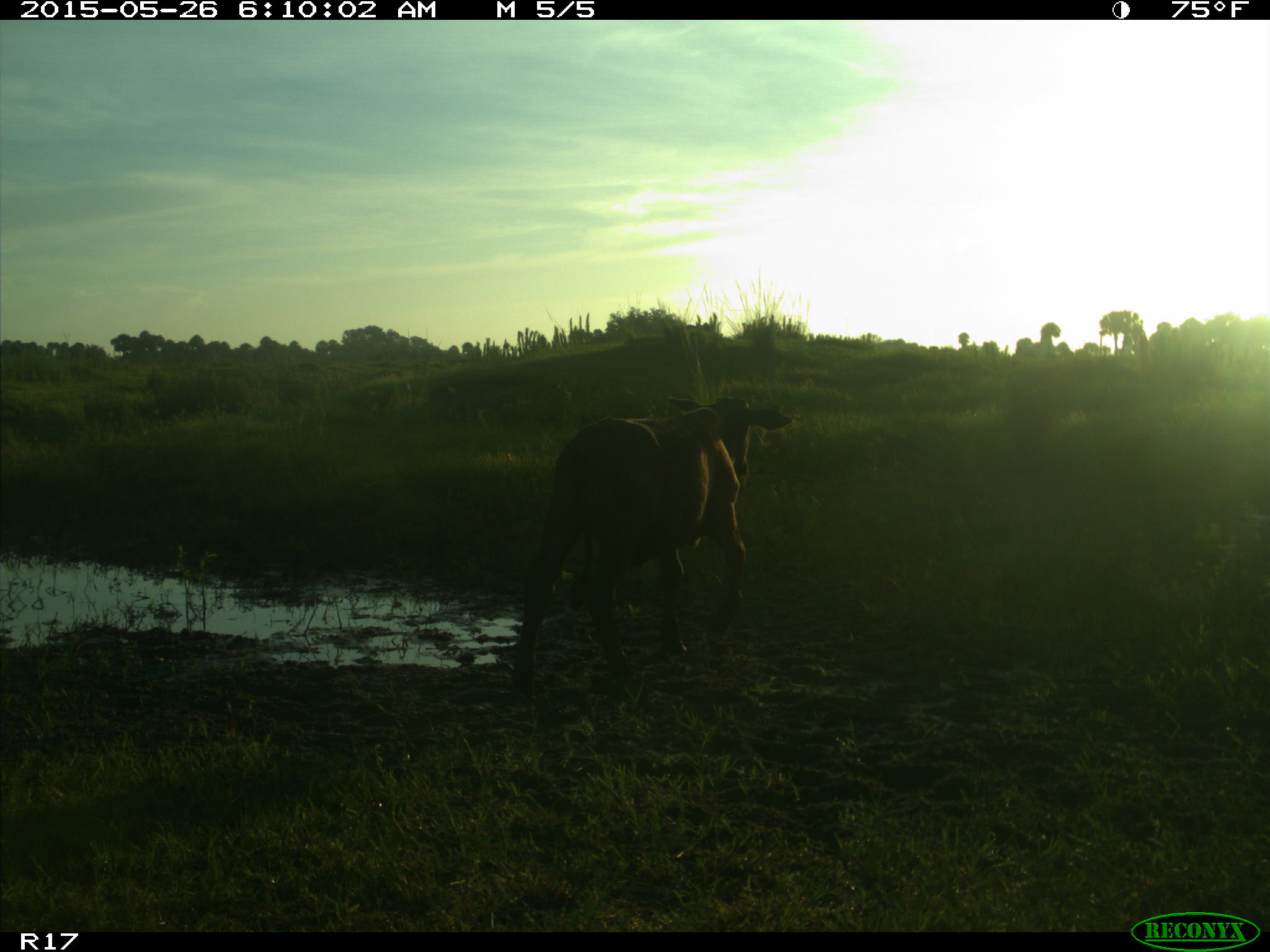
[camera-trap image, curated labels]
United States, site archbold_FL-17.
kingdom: Animalia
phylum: Chordata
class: Mammalia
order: Artiodactyla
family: Bovidae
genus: Bos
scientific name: Bos taurus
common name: domestic cow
Bos taurus (domestic cow).